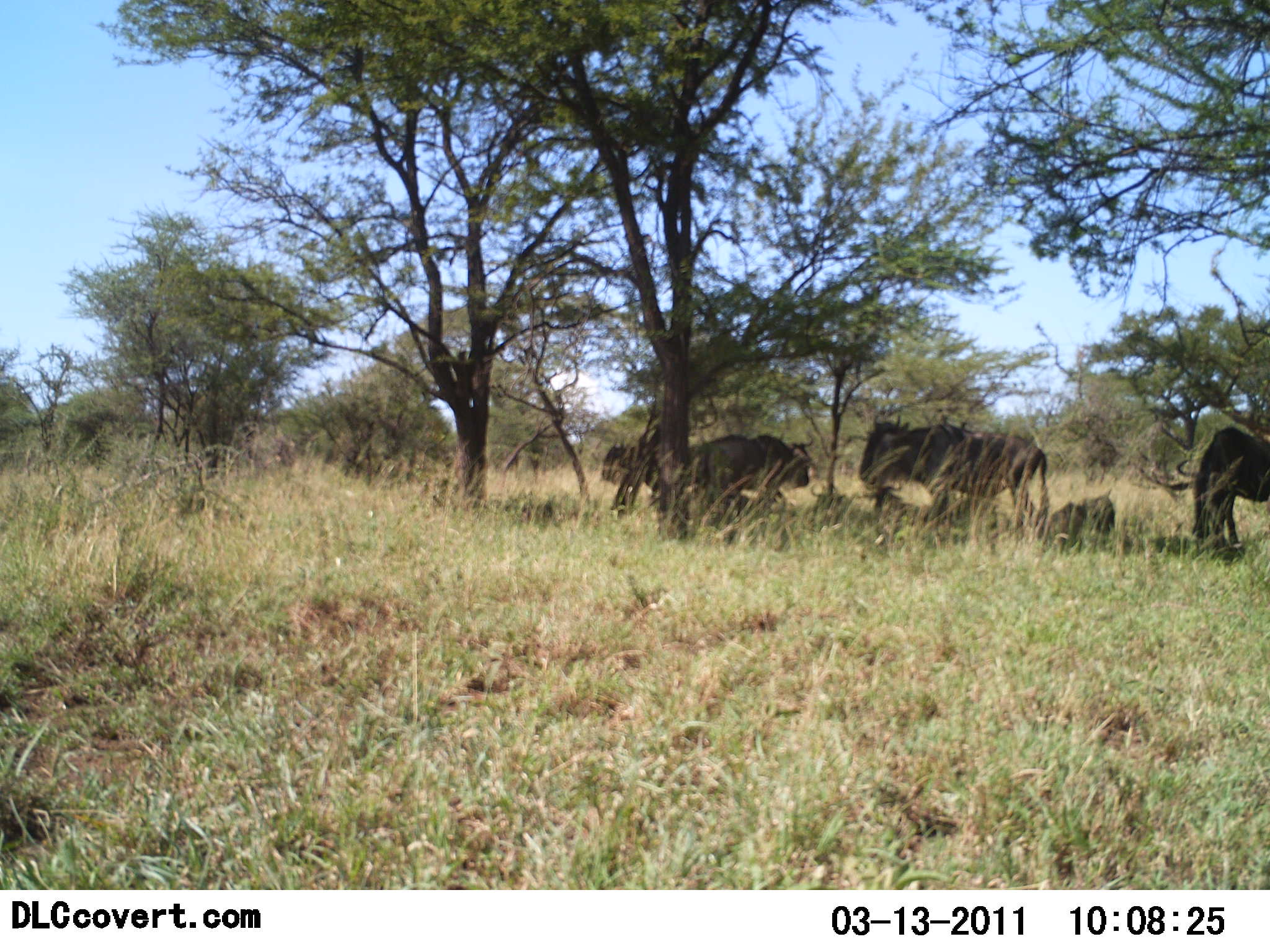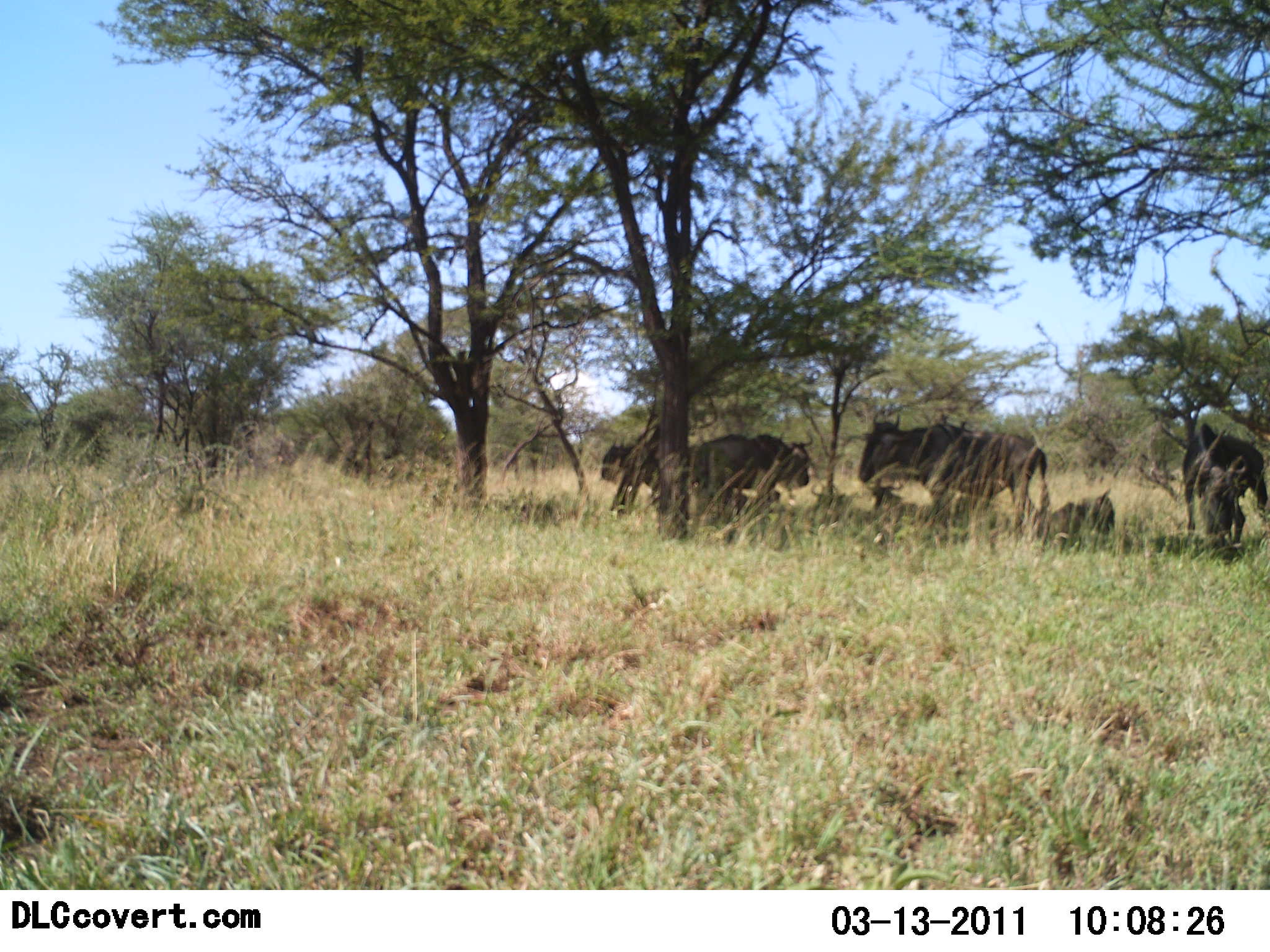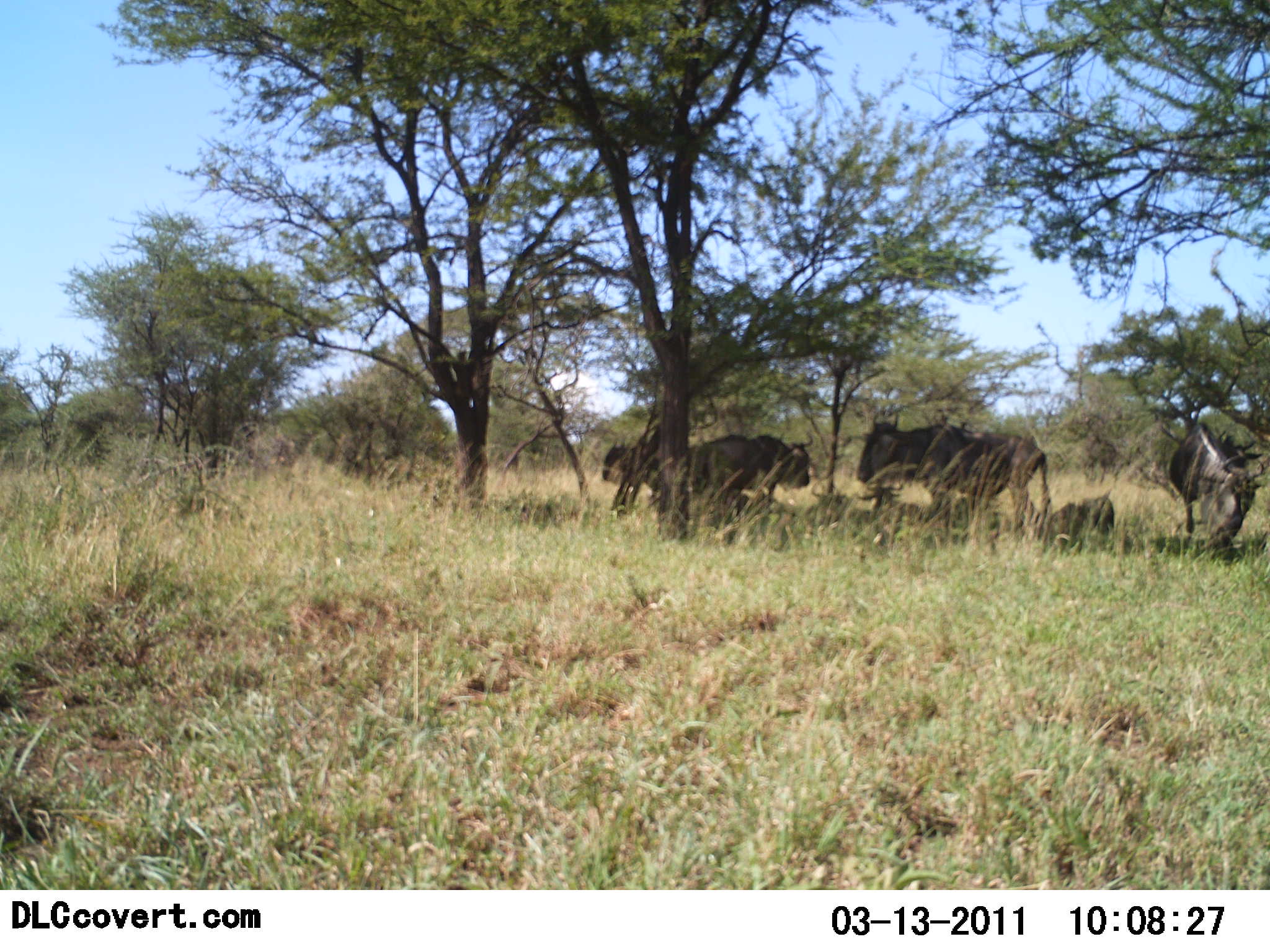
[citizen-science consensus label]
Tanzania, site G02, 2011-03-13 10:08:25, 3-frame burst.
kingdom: Animalia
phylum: Chordata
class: Mammalia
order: Artiodactyla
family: Bovidae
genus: Connochaetes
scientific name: Connochaetes taurinus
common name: blue wildebeest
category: wildebeest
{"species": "wildebeest (blue wildebeest) (Connochaetes taurinus)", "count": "5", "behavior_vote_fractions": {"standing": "80%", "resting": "87%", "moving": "13%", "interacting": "0%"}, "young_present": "0%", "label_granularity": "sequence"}